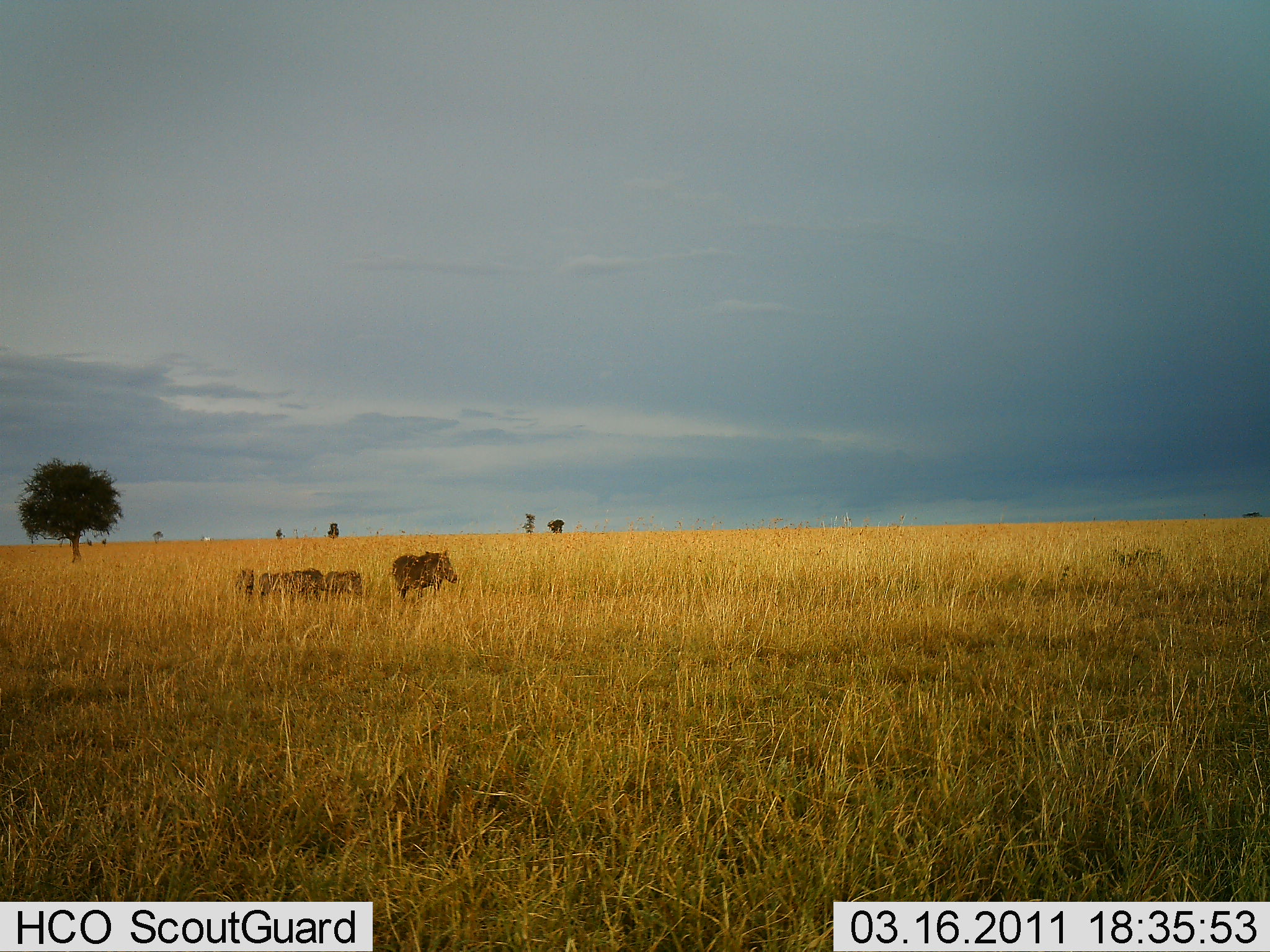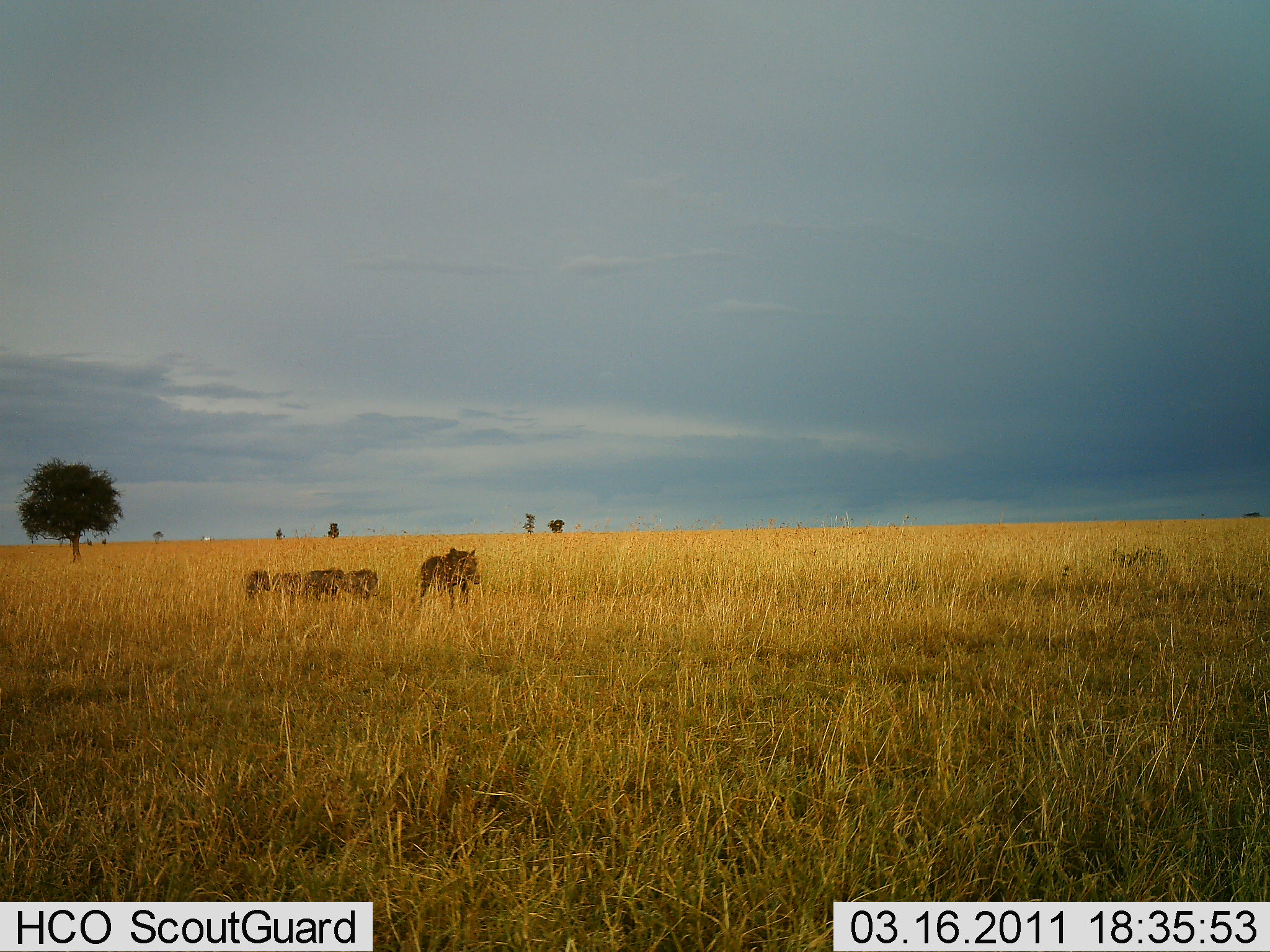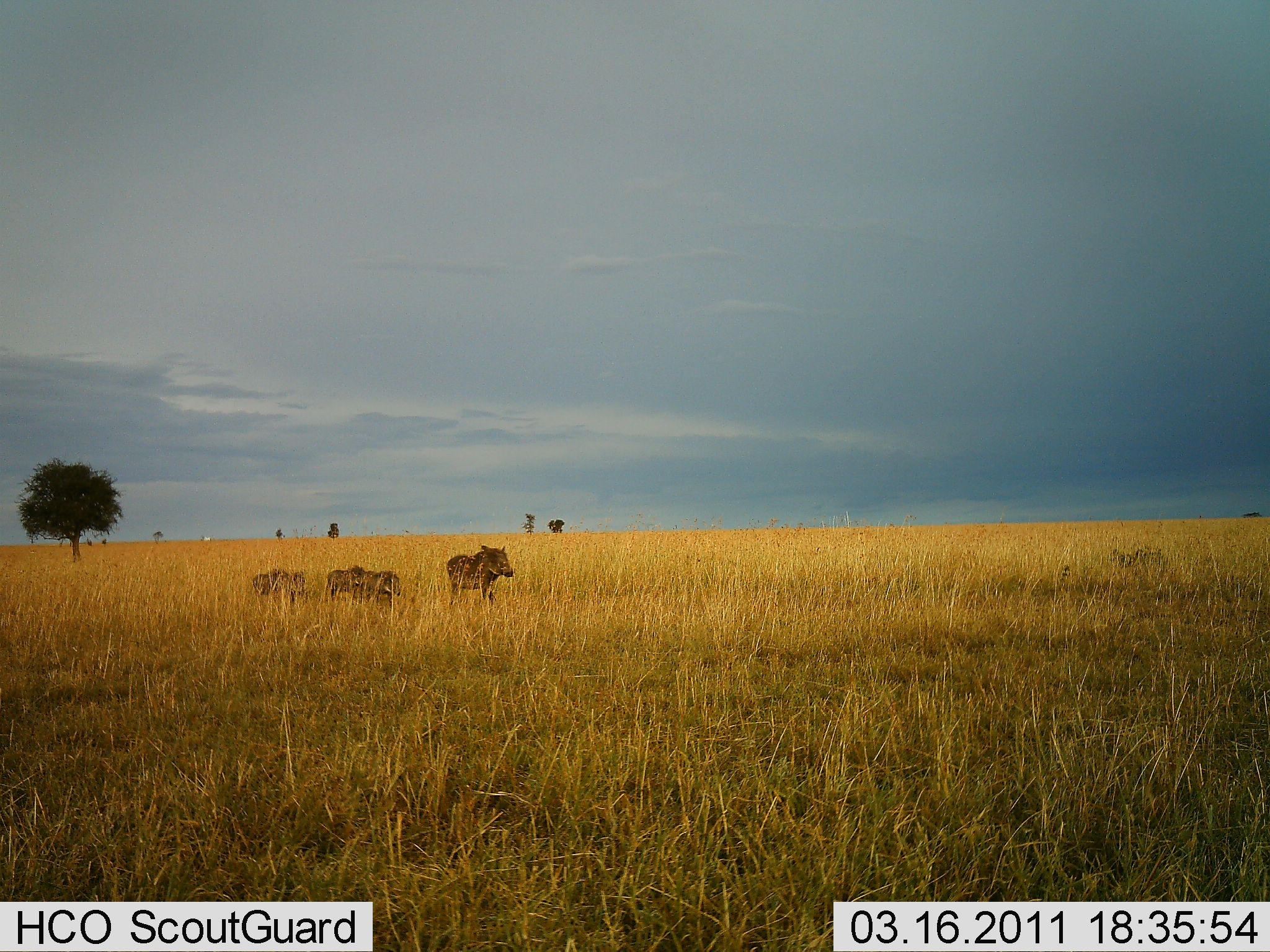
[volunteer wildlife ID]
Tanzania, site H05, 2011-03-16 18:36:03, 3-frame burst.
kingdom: Animalia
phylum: Chordata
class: Mammalia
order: Artiodactyla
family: Suidae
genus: Phacochoerus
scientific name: Phacochoerus africanus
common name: warthog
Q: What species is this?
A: Warthog (Phacochoerus africanus).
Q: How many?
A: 5.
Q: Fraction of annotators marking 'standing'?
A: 8%.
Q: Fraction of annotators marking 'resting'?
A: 0%.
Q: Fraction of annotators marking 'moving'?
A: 92%.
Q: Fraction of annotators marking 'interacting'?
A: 0%.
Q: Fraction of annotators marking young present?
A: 67%.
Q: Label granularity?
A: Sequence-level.